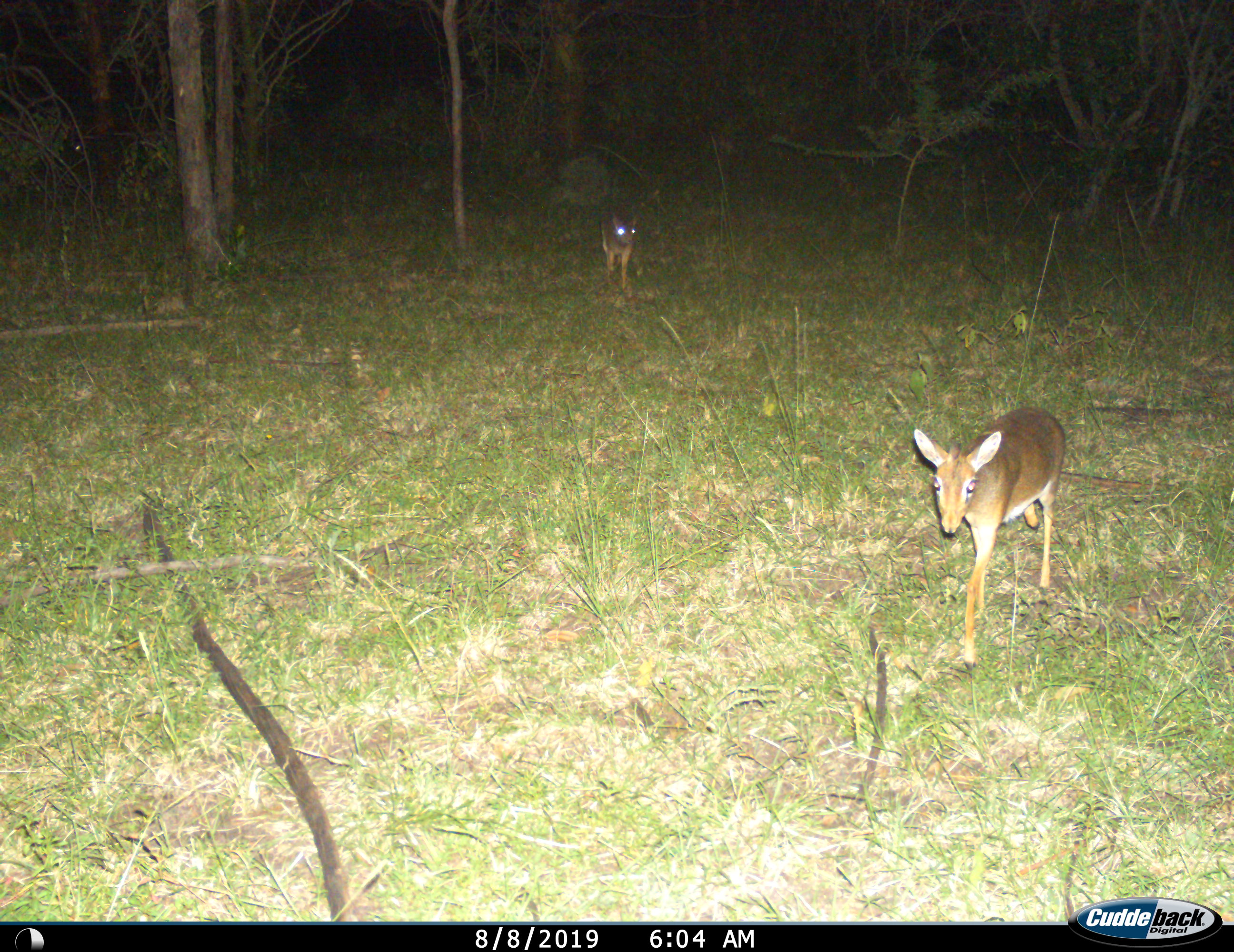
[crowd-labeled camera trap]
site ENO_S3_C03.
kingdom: Animalia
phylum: Chordata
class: Mammalia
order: Artiodactyla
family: Bovidae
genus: Madoqua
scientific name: Madoqua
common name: dik-dik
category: dikdik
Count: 2.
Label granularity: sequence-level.